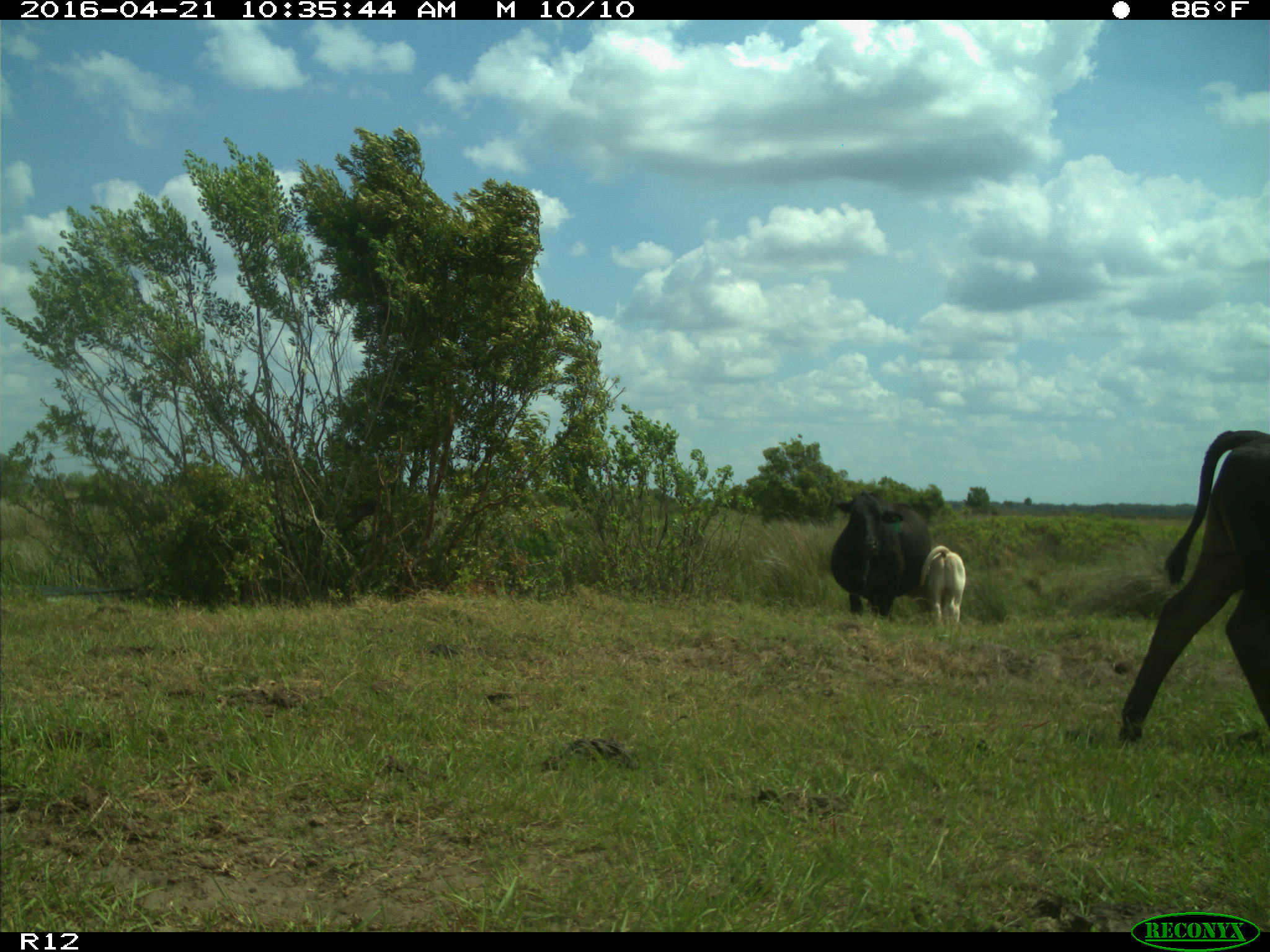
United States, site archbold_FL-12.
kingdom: Animalia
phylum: Chordata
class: Mammalia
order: Artiodactyla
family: Bovidae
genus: Bos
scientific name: Bos taurus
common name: domestic cow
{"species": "Bos taurus (domestic cow)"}